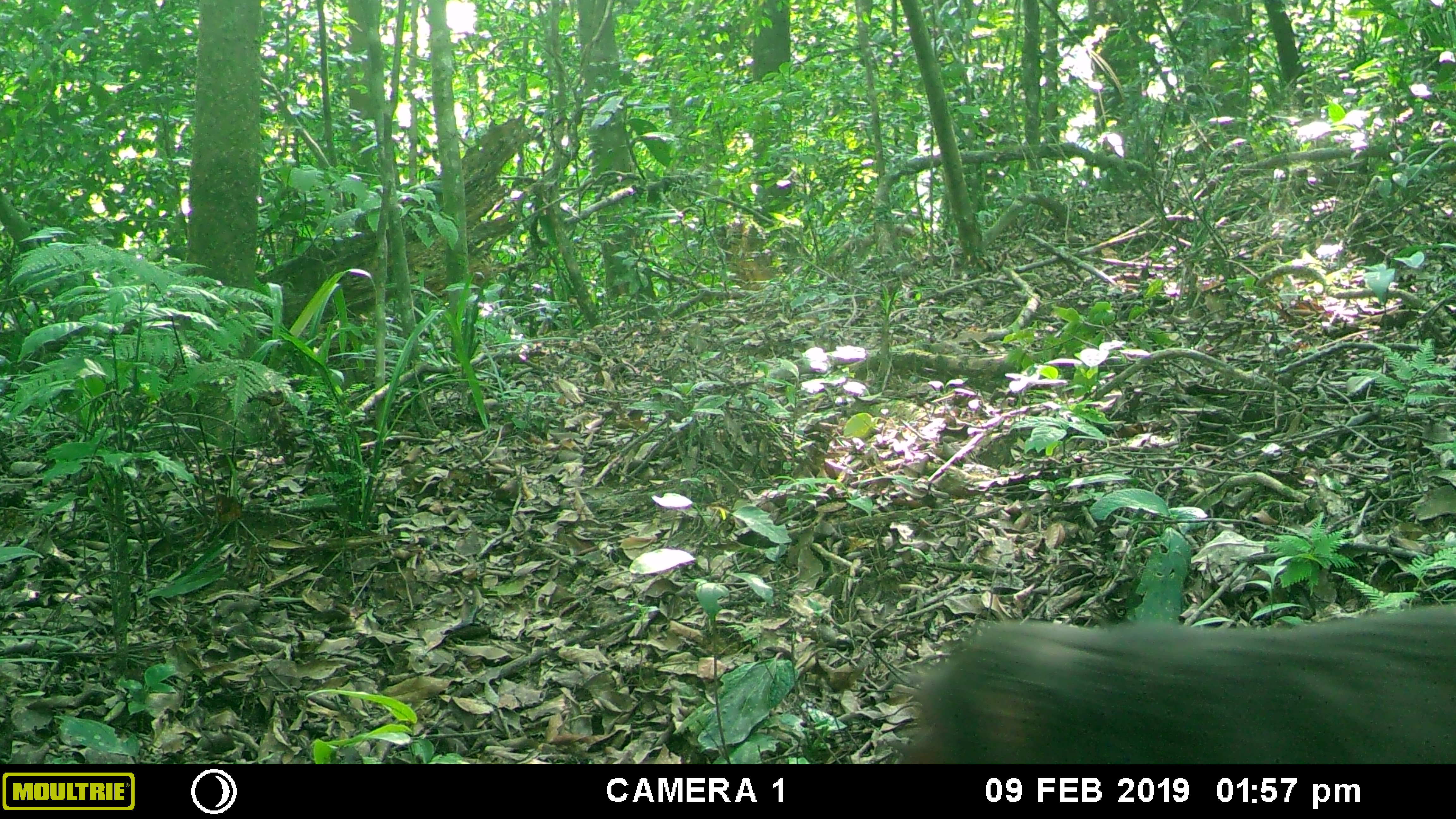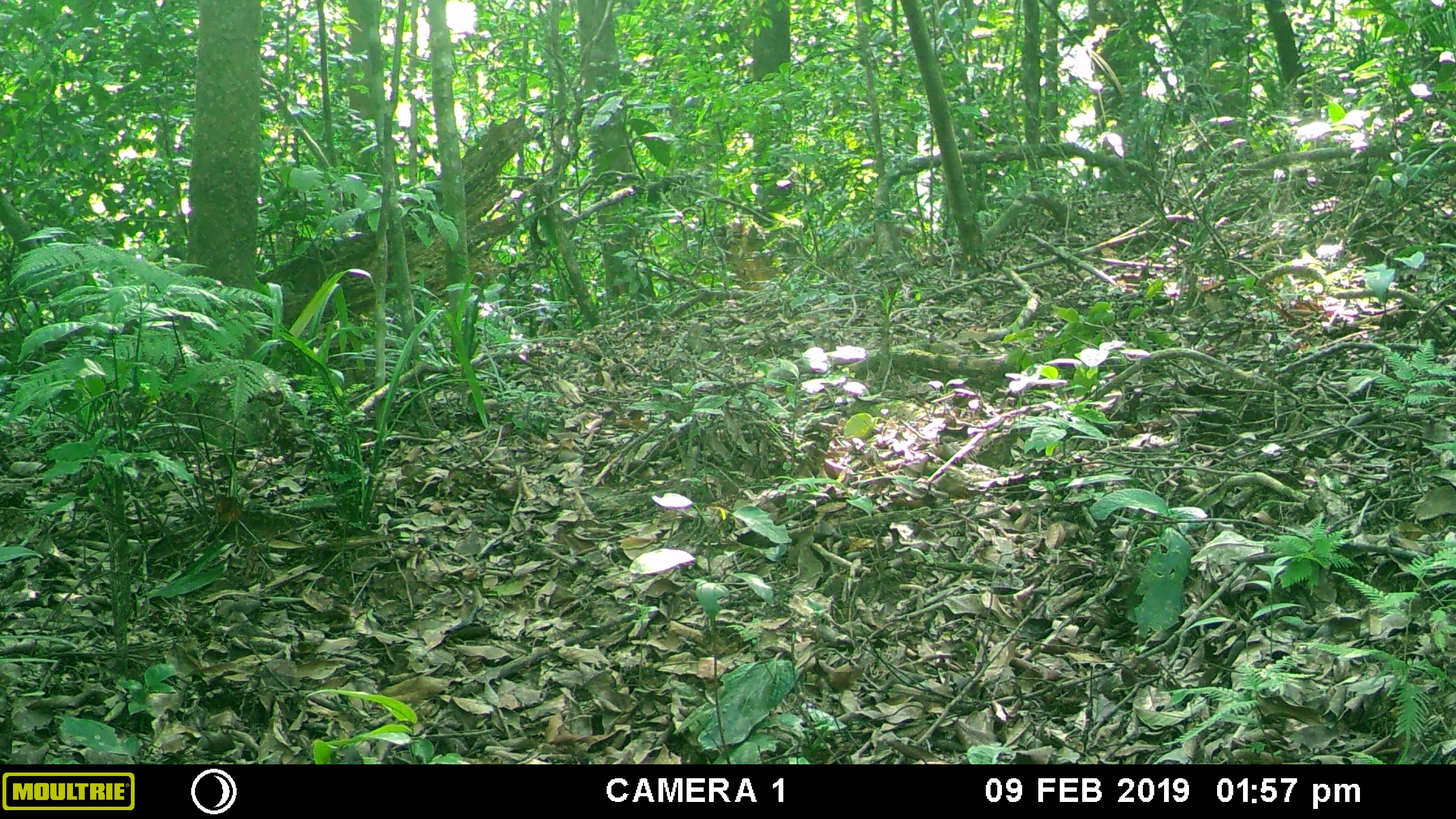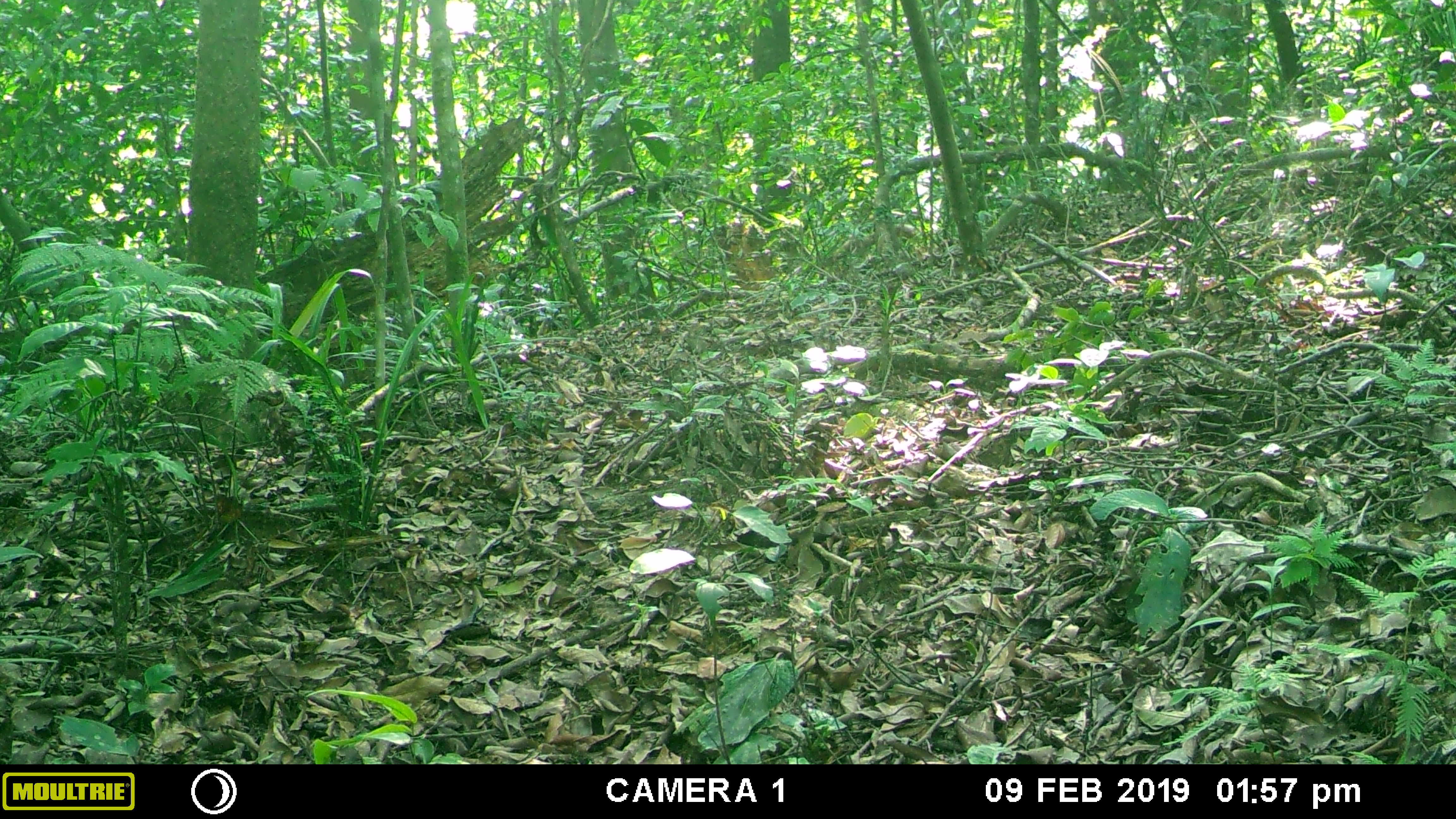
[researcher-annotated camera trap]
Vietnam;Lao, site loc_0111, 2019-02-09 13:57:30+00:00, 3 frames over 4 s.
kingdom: Animalia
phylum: Chordata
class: Mammalia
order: Primates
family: Cercopithecidae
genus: Macaca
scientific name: Macaca arctoides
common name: stump-tailed macaque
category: stump tailed macaque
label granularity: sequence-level